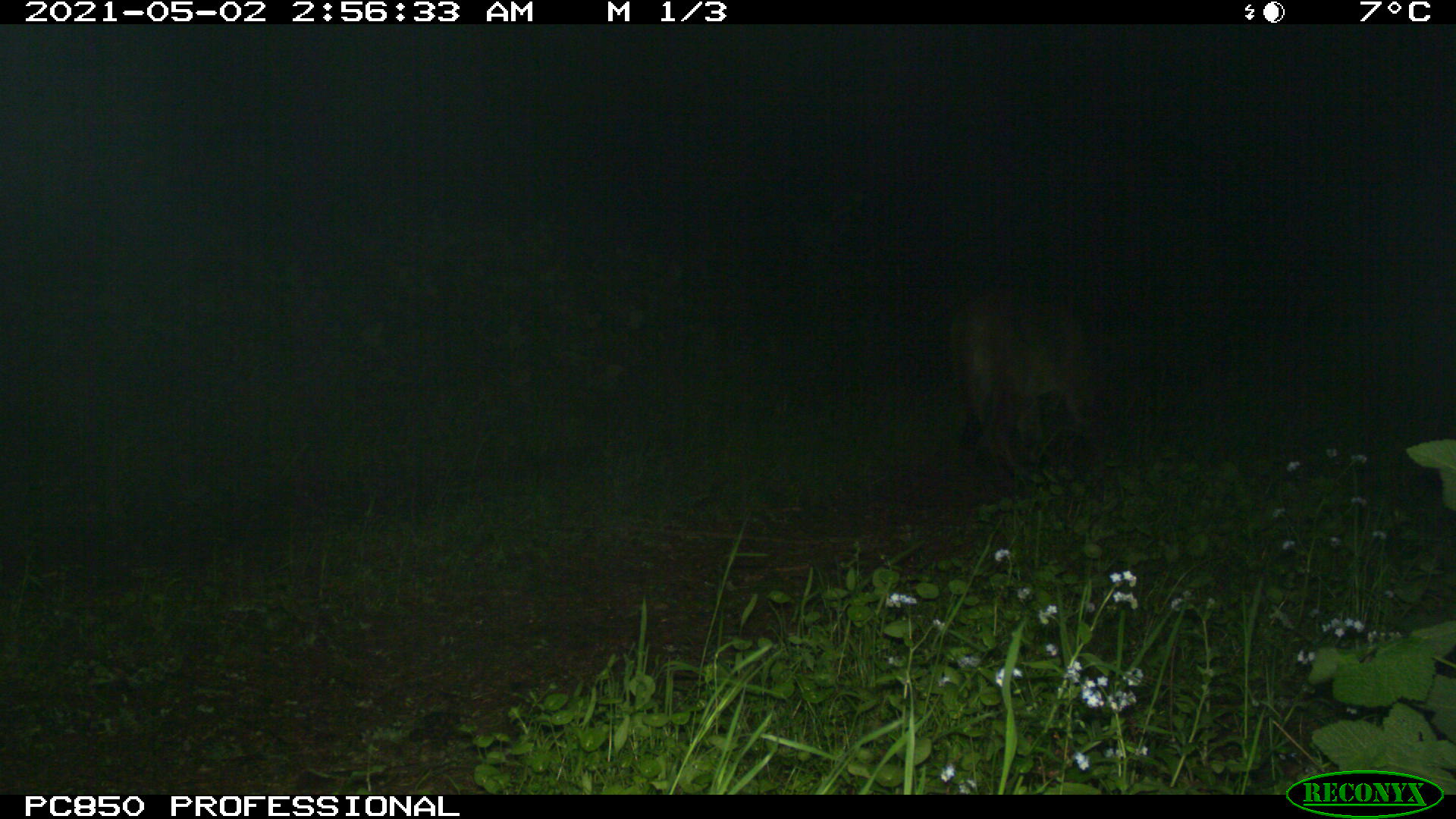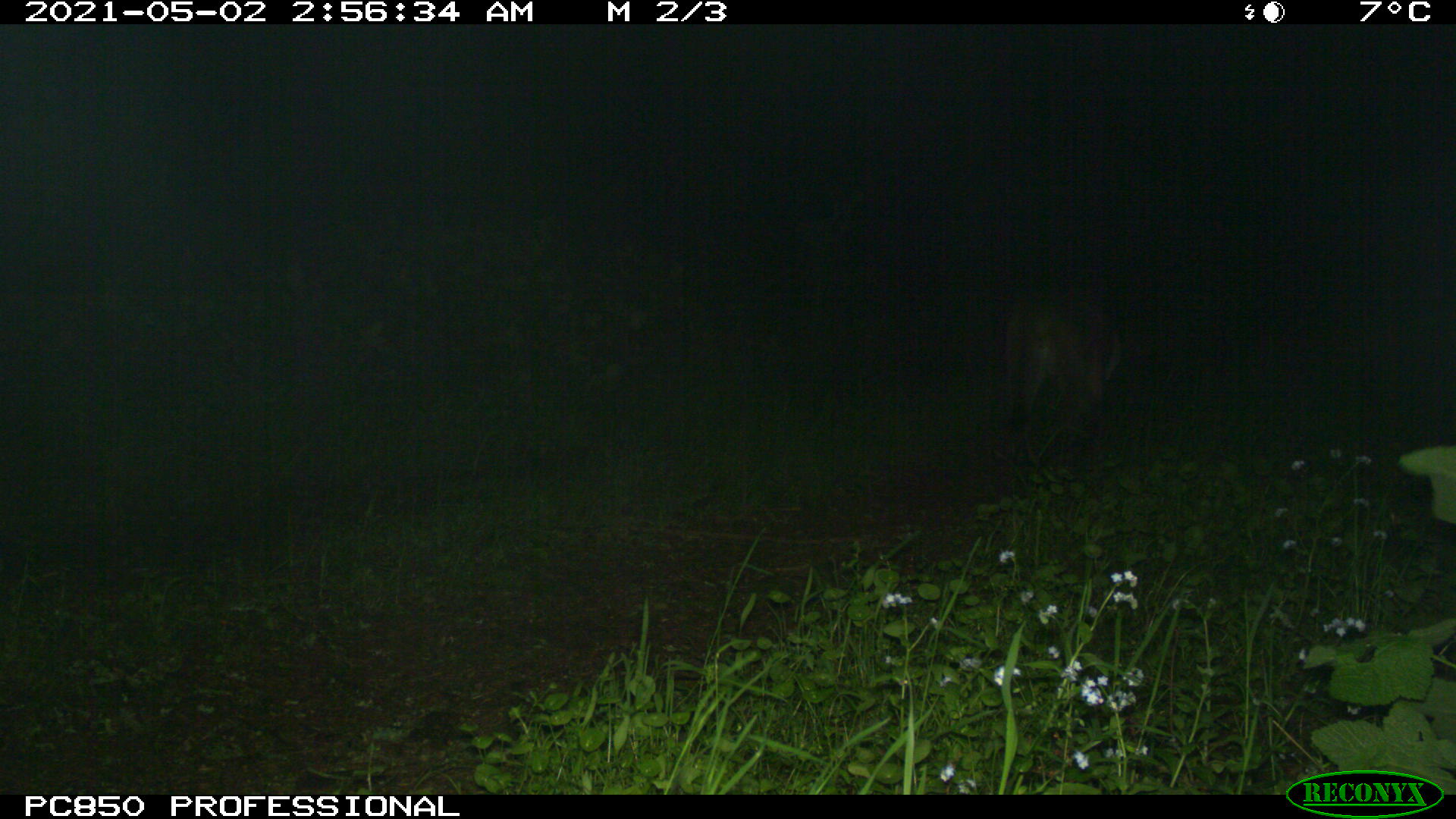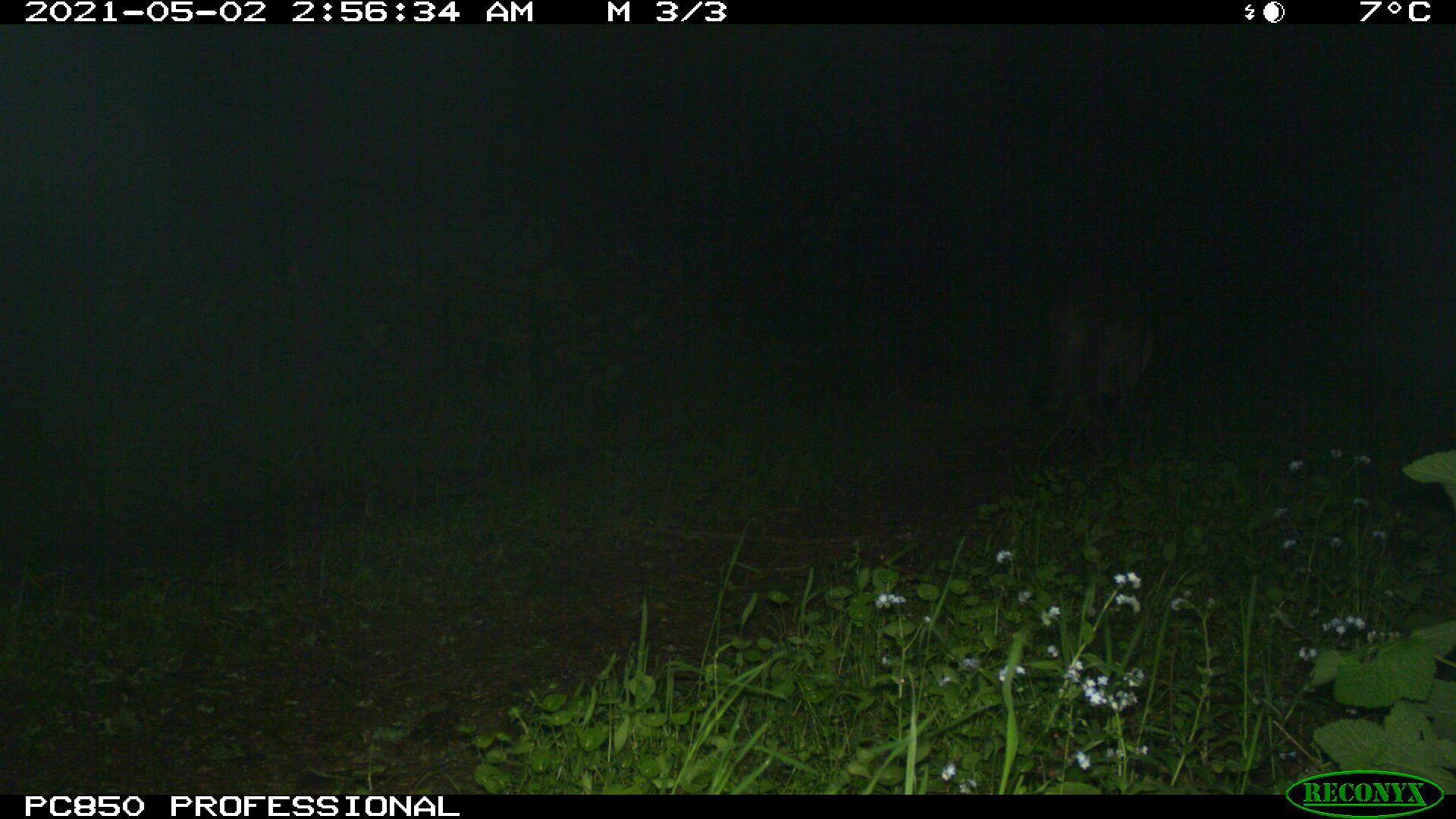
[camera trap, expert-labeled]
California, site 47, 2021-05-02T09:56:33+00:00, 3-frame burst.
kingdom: Animalia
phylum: Chordata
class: Mammalia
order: Carnivora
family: Felidae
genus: Puma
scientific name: Puma concolor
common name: puma